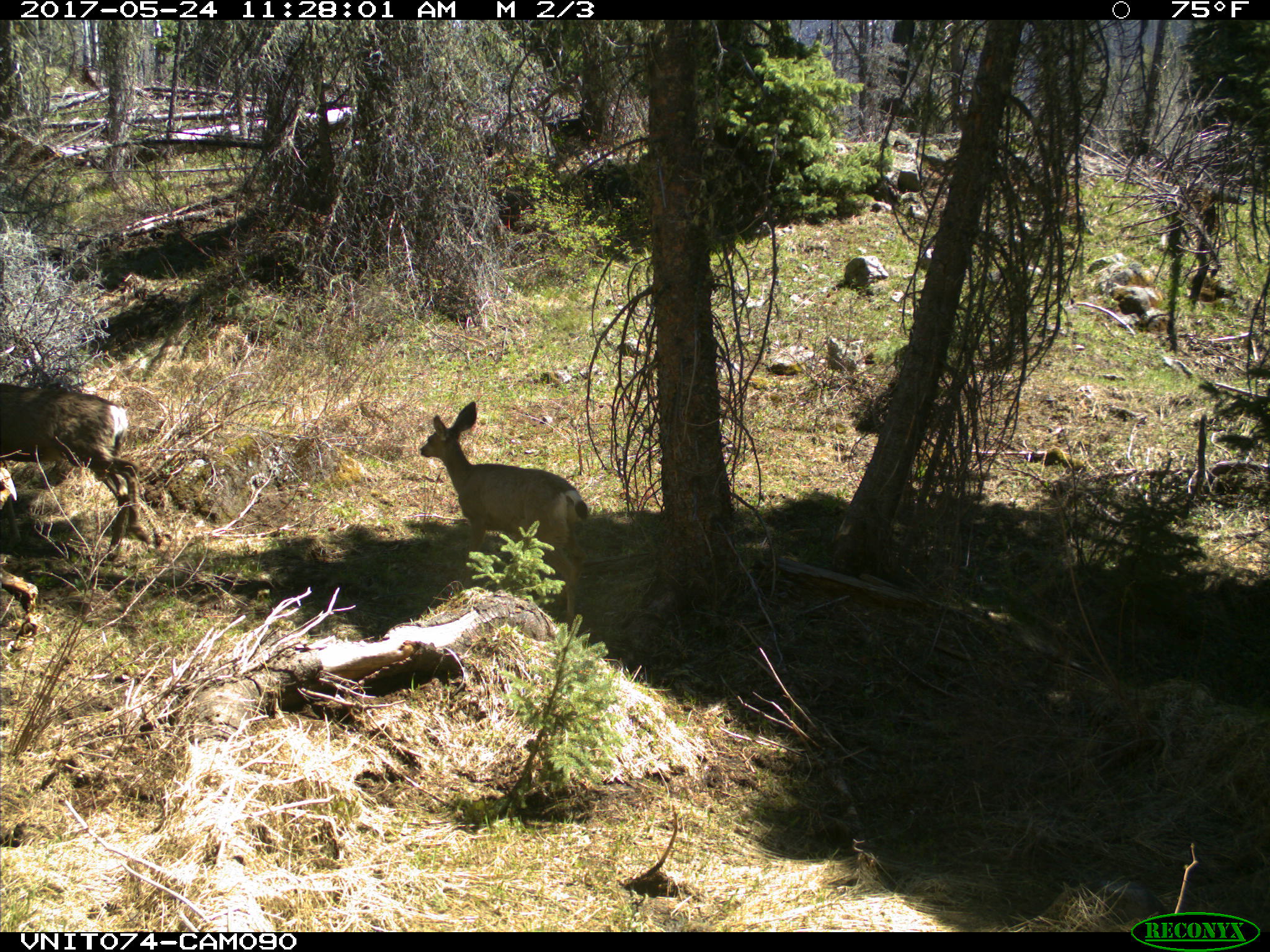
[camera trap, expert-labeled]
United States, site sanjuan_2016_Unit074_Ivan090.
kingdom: Animalia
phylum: Chordata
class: Mammalia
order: Artiodactyla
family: Cervidae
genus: Odocoileus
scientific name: Odocoileus hemionus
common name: mule deer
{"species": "Odocoileus hemionus (mule deer)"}